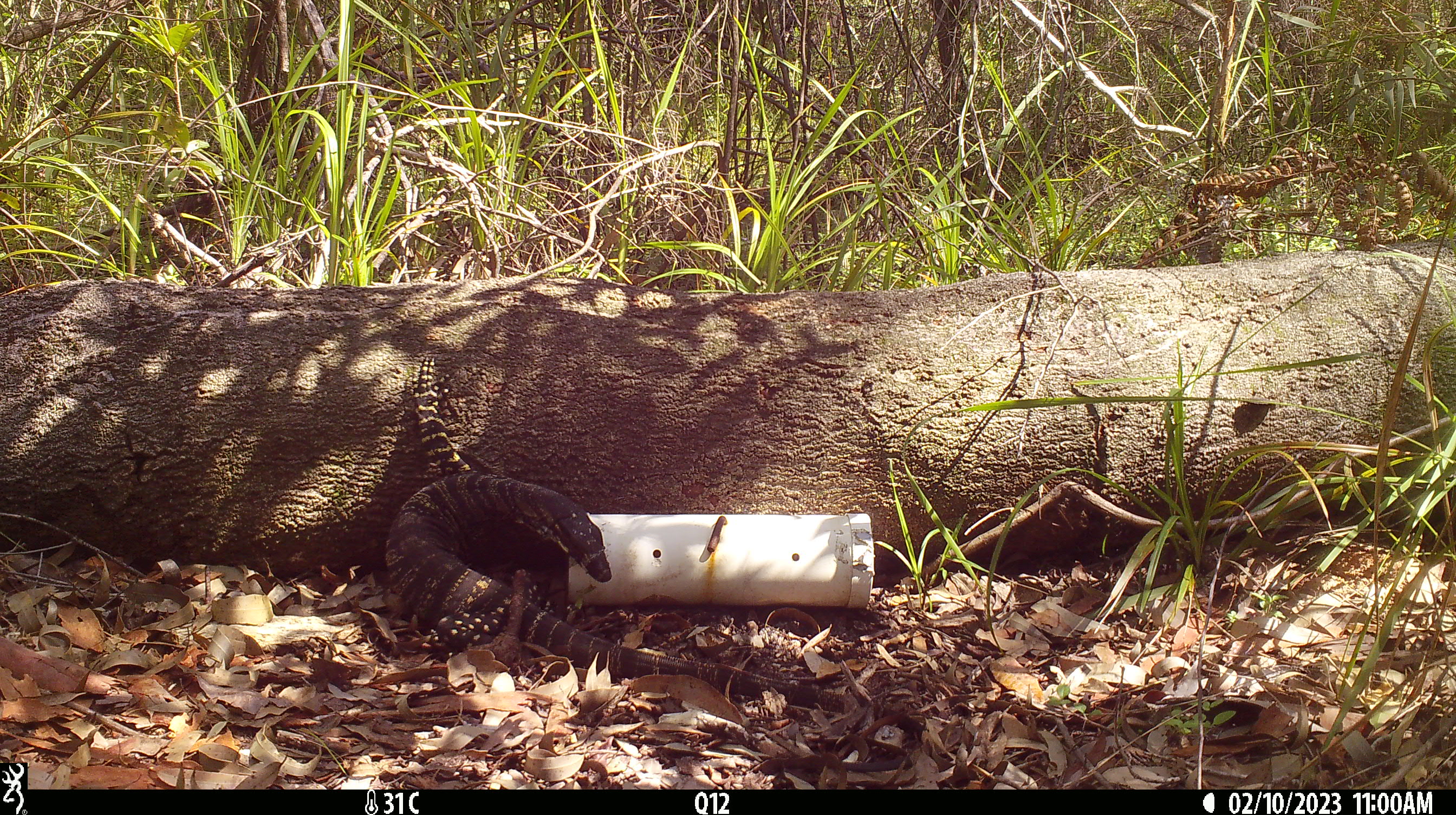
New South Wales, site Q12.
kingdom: Animalia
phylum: Chordata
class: Reptilia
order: Squamata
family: Varanidae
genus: Varanus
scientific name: Varanus varius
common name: lace monitor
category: goanna